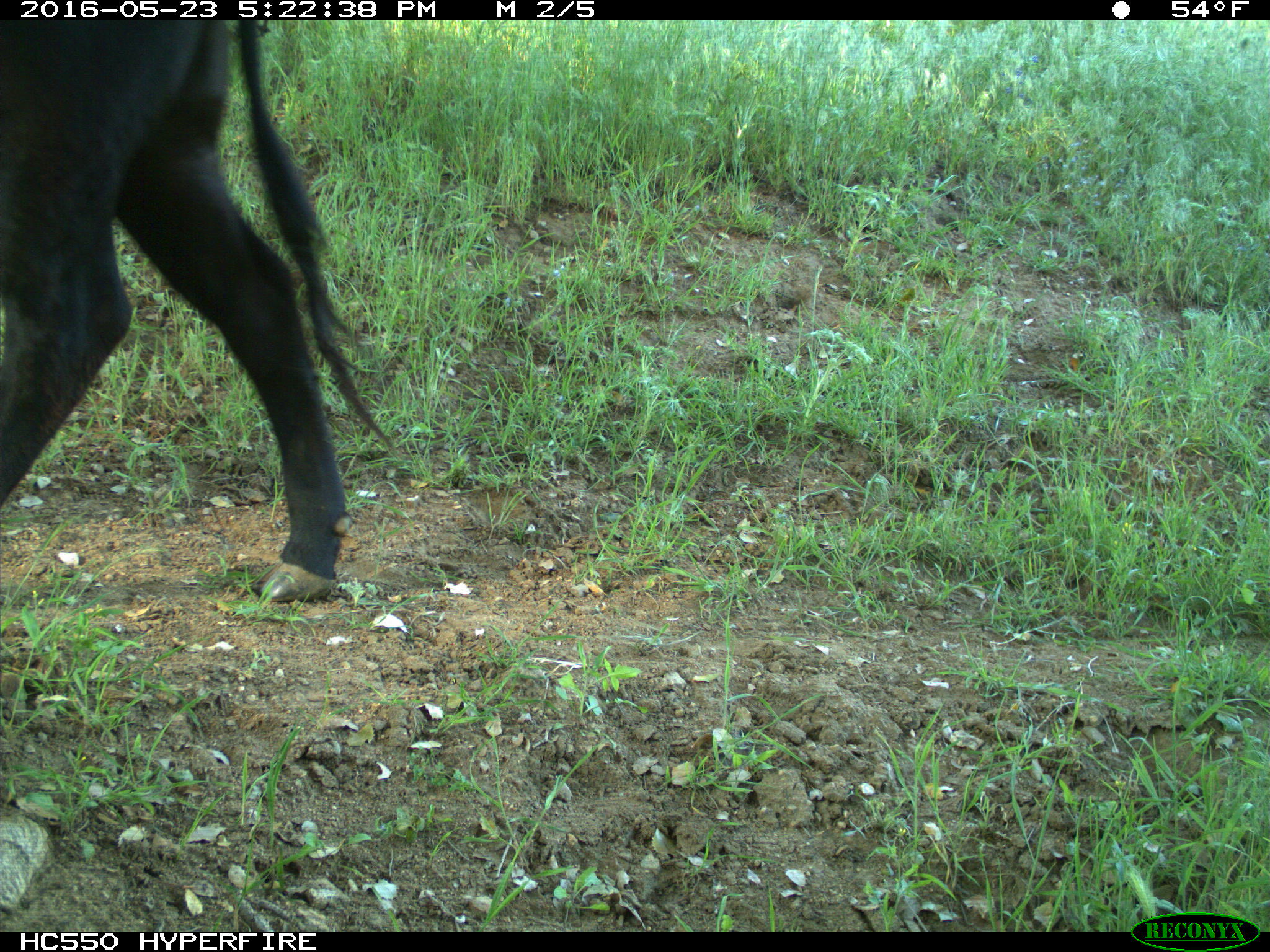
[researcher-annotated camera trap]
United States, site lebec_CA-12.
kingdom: Animalia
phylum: Chordata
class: Mammalia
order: Artiodactyla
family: Bovidae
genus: Bos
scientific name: Bos taurus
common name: domestic cow